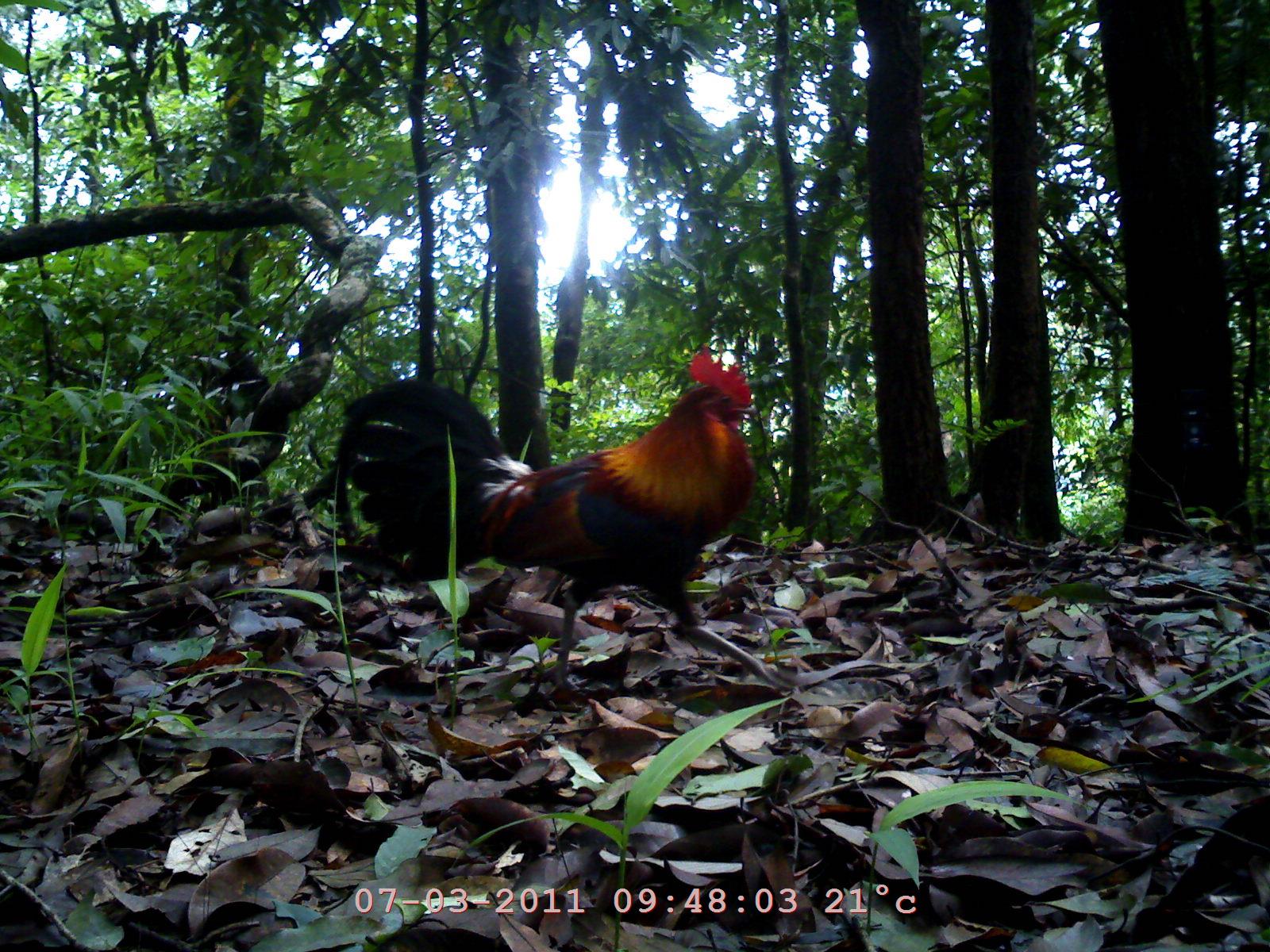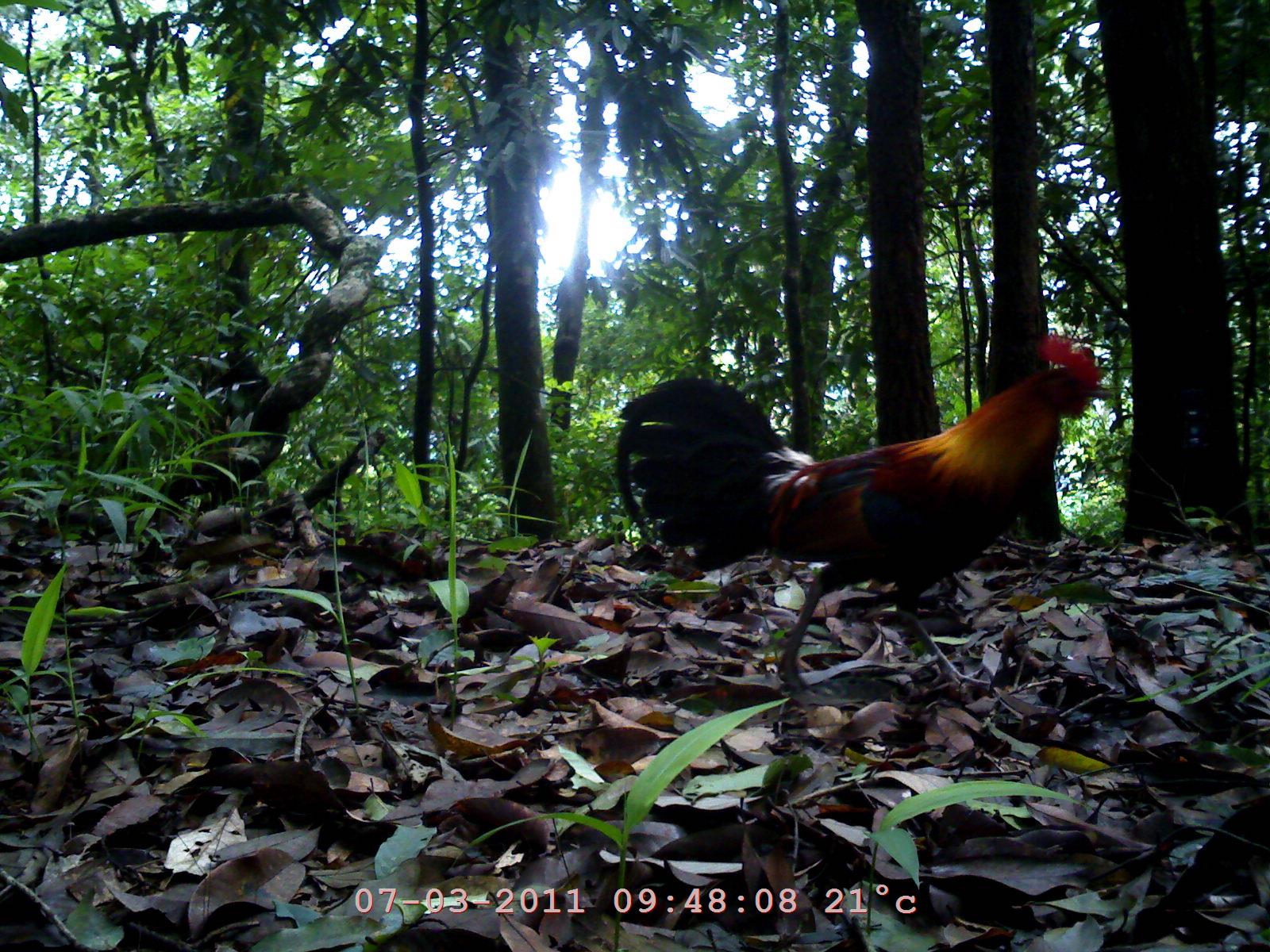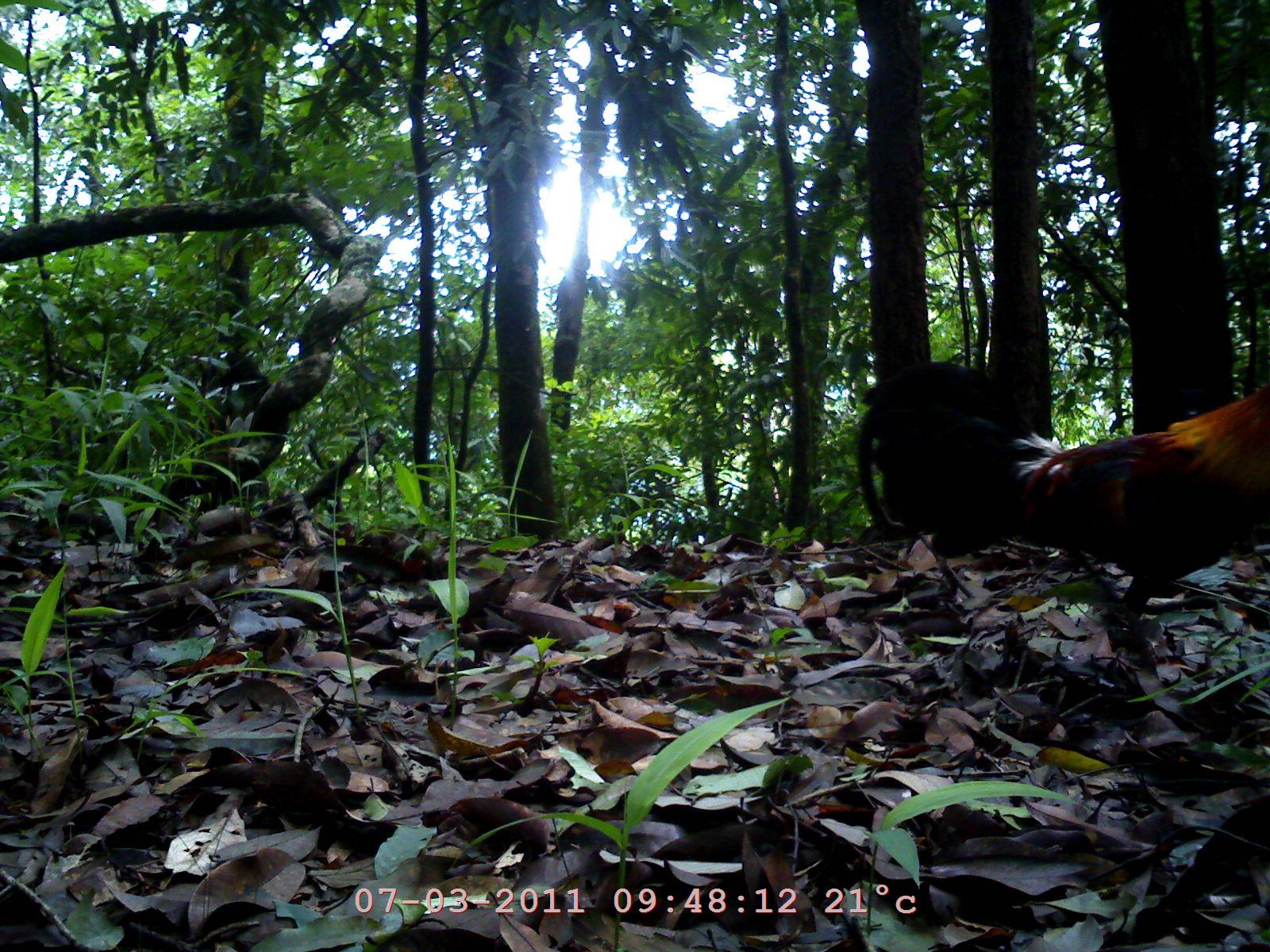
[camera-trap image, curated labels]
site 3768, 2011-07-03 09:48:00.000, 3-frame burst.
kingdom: Animalia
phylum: Chordata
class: Aves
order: Galliformes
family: Phasianidae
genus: Gallus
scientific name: Gallus gallus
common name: red junglefowl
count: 1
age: adult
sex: male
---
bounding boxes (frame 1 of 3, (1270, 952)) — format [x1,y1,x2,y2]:
gallus gallus: [337,345,764,685]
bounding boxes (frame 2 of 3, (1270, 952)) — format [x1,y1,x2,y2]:
gallus gallus: [614,332,1105,708]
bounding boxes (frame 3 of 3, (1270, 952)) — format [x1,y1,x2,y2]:
gallus gallus: [853,360,1270,647]